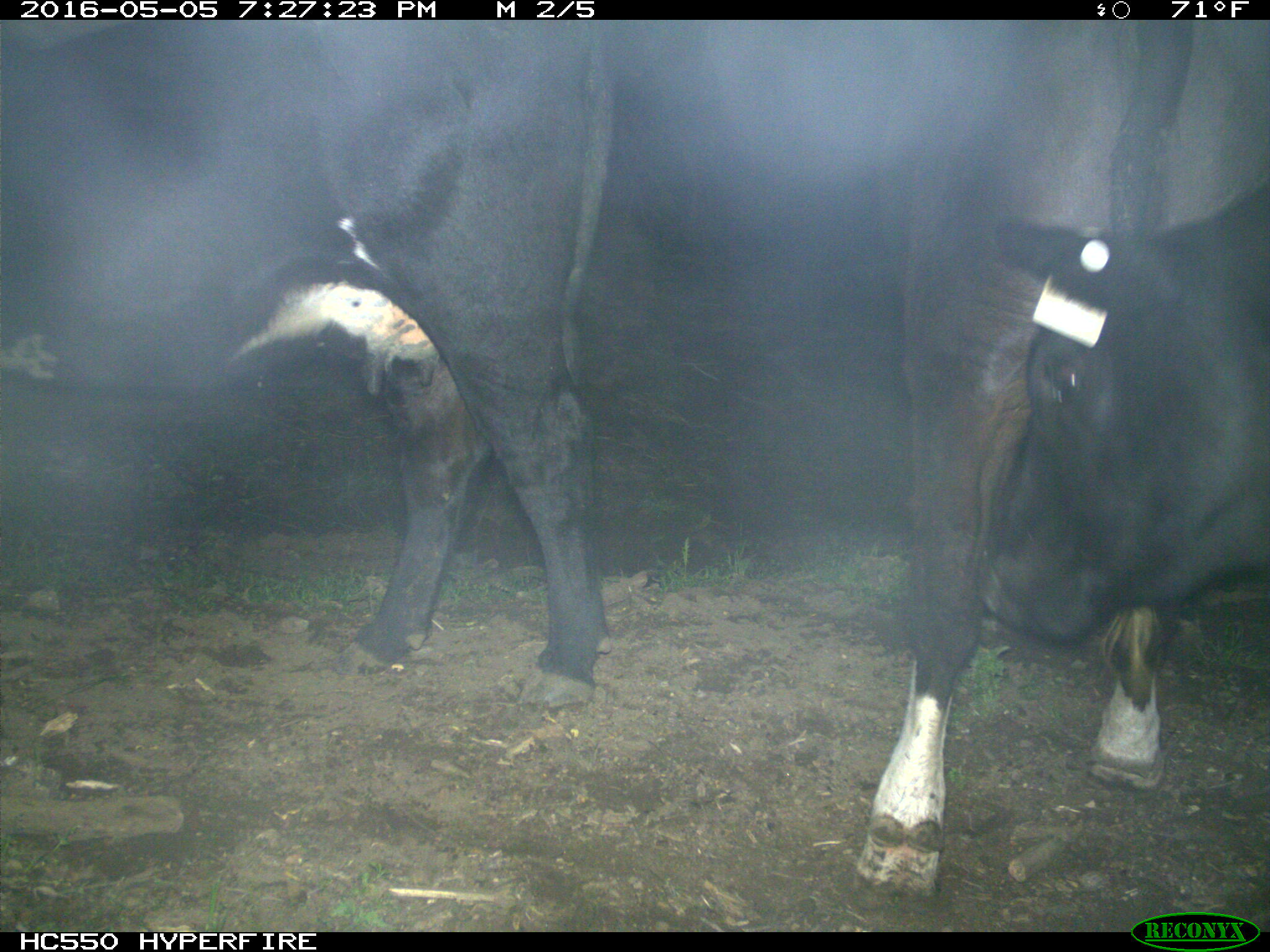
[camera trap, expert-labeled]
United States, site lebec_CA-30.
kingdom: Animalia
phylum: Chordata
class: Mammalia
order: Artiodactyla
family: Bovidae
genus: Bos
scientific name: Bos taurus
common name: domestic cow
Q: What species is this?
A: Bos taurus (domestic cow).